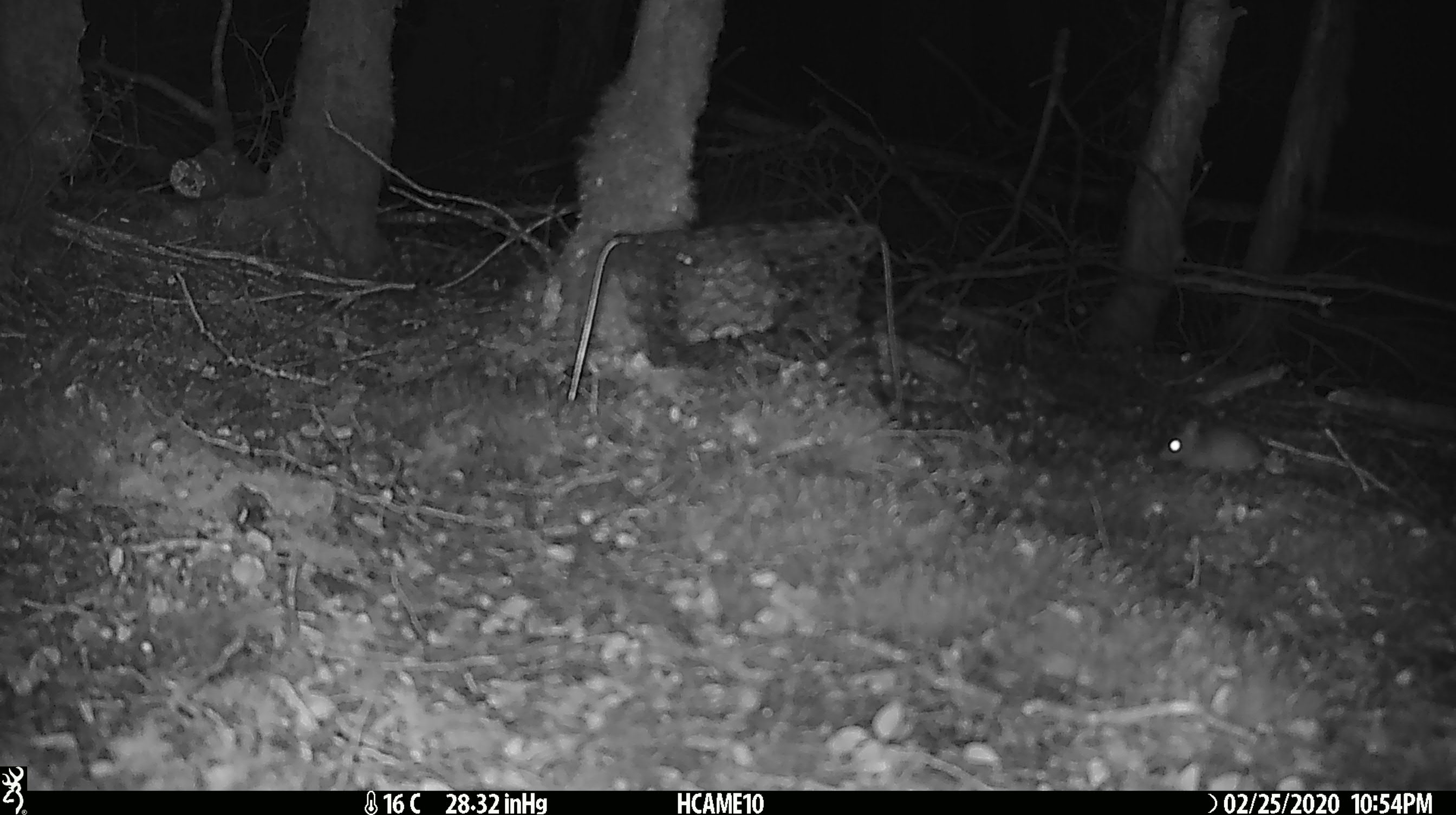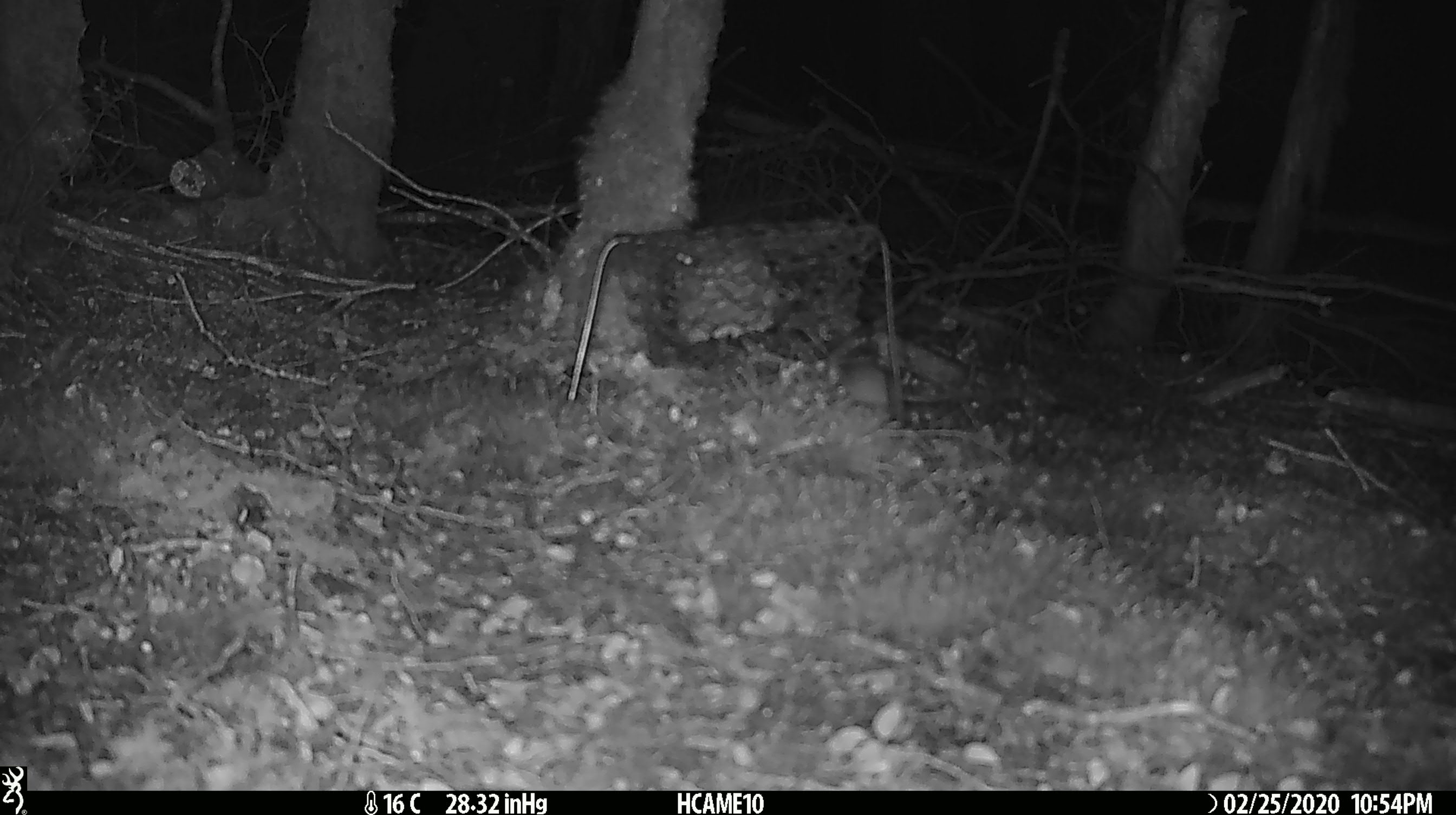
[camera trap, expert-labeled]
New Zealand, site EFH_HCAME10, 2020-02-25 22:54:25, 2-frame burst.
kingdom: Animalia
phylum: Chordata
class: Mammalia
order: Rodentia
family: Muridae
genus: Mus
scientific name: Mus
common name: mouse